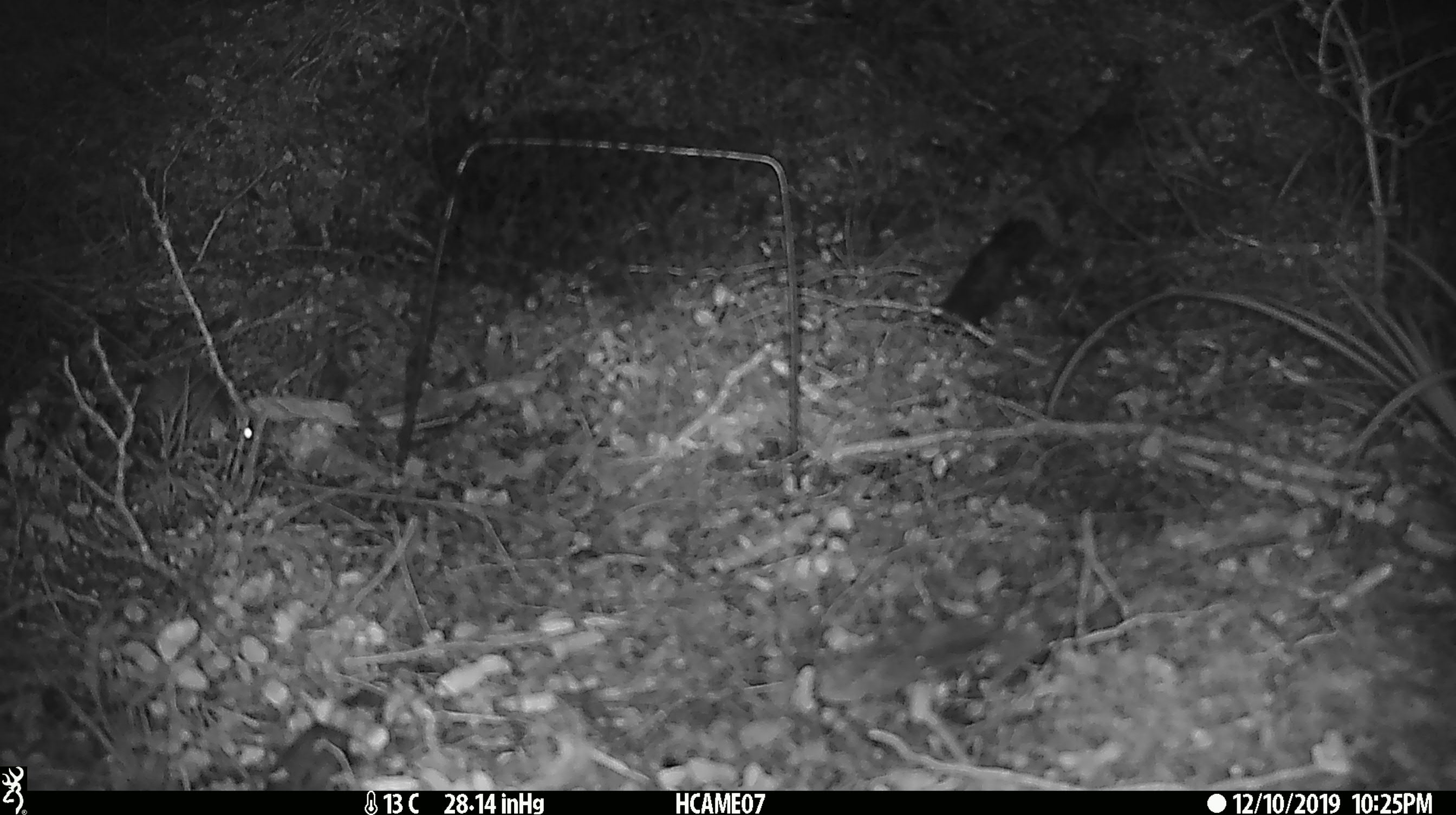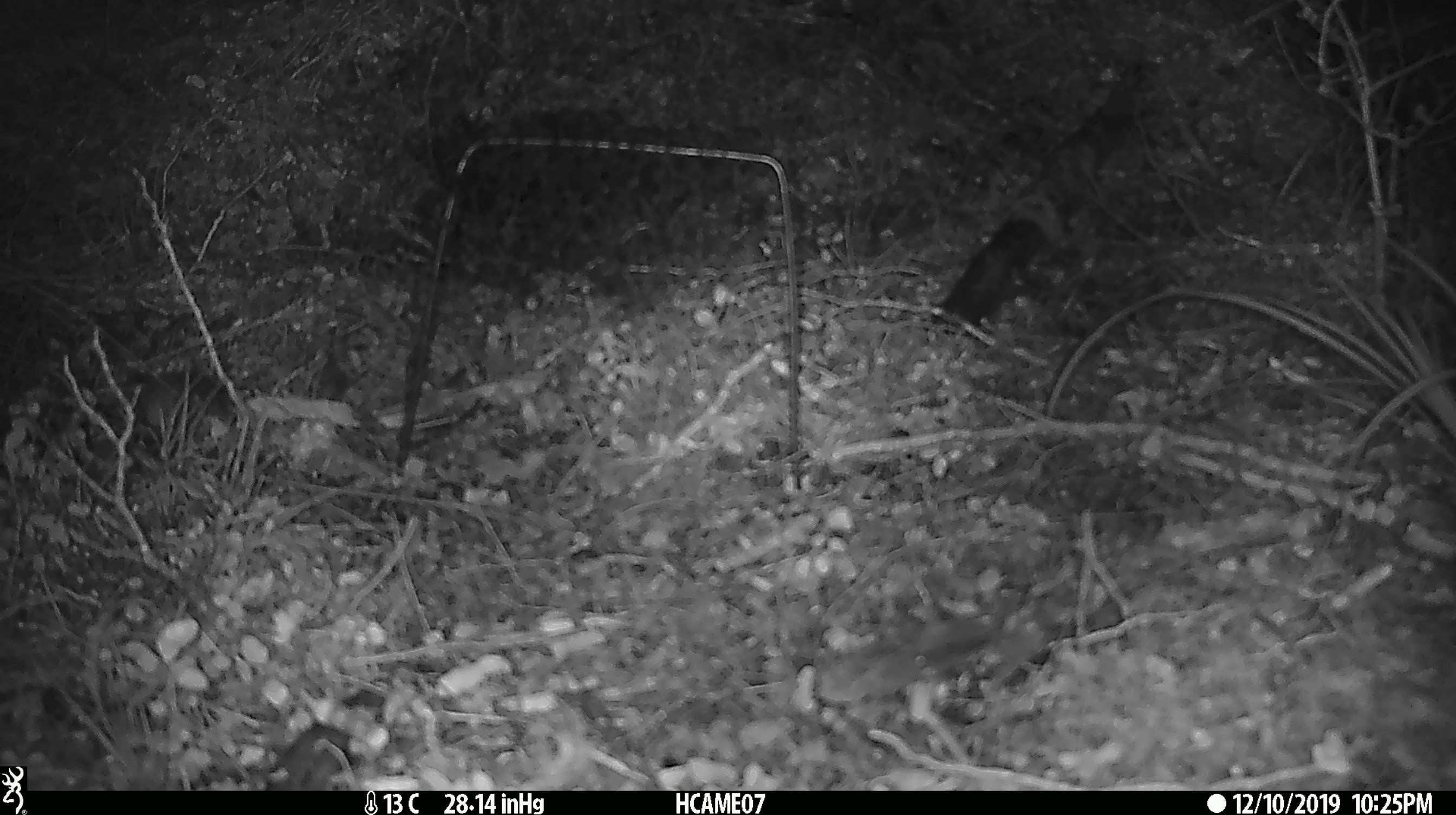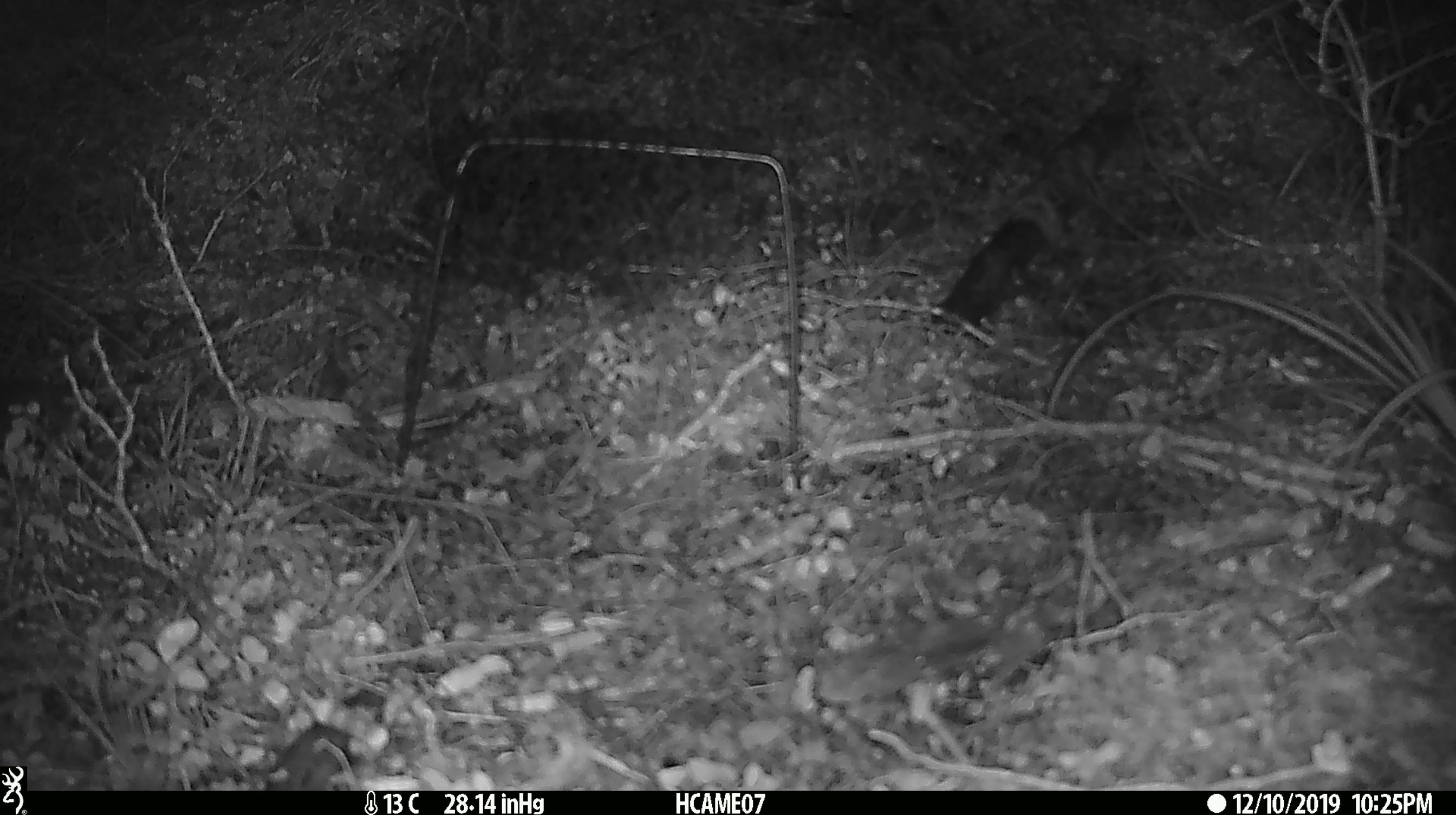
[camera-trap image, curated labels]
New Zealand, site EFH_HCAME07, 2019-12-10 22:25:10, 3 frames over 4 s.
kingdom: Animalia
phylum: Chordata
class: Mammalia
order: Rodentia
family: Muridae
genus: Mus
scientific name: Mus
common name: mouse